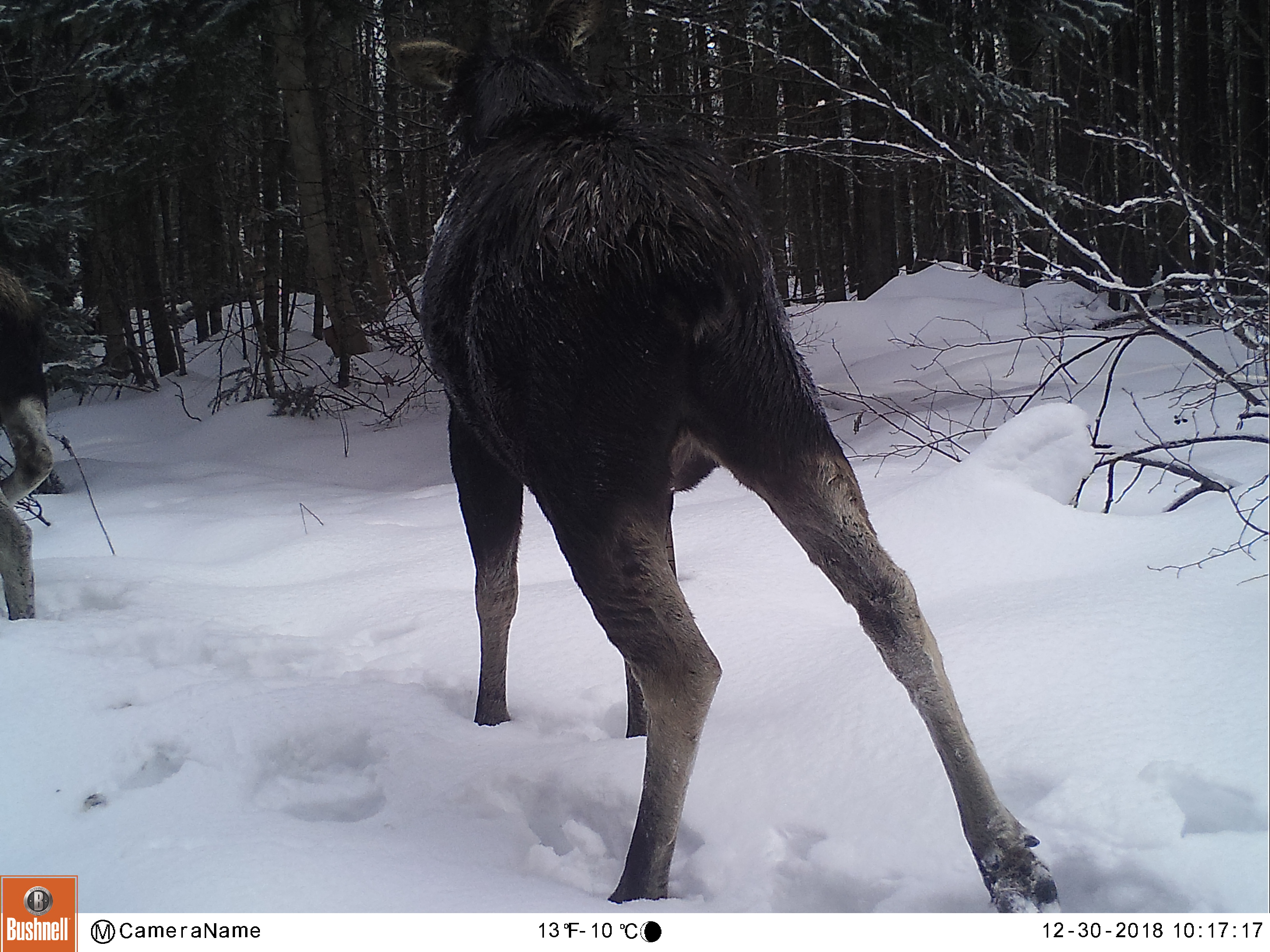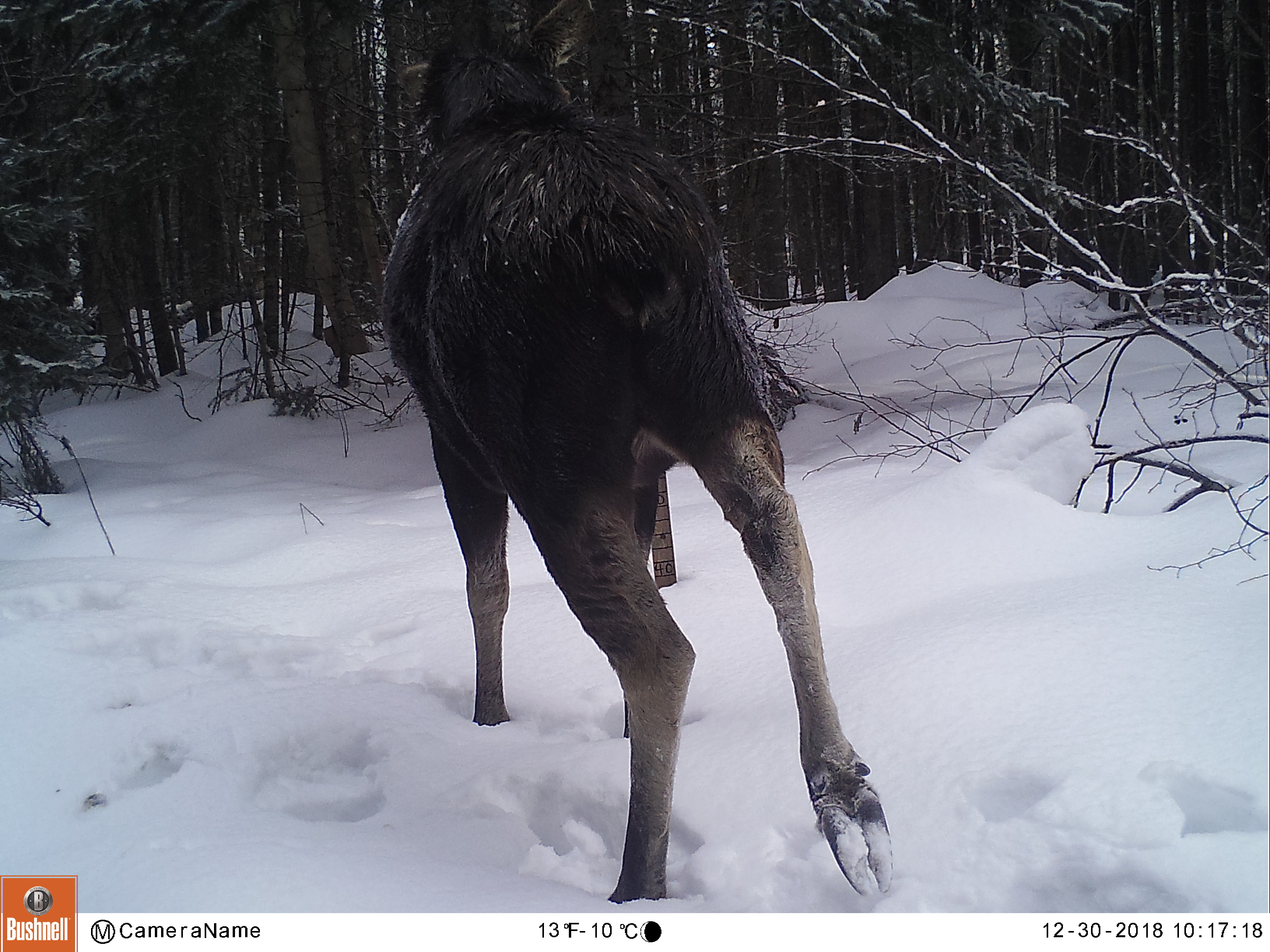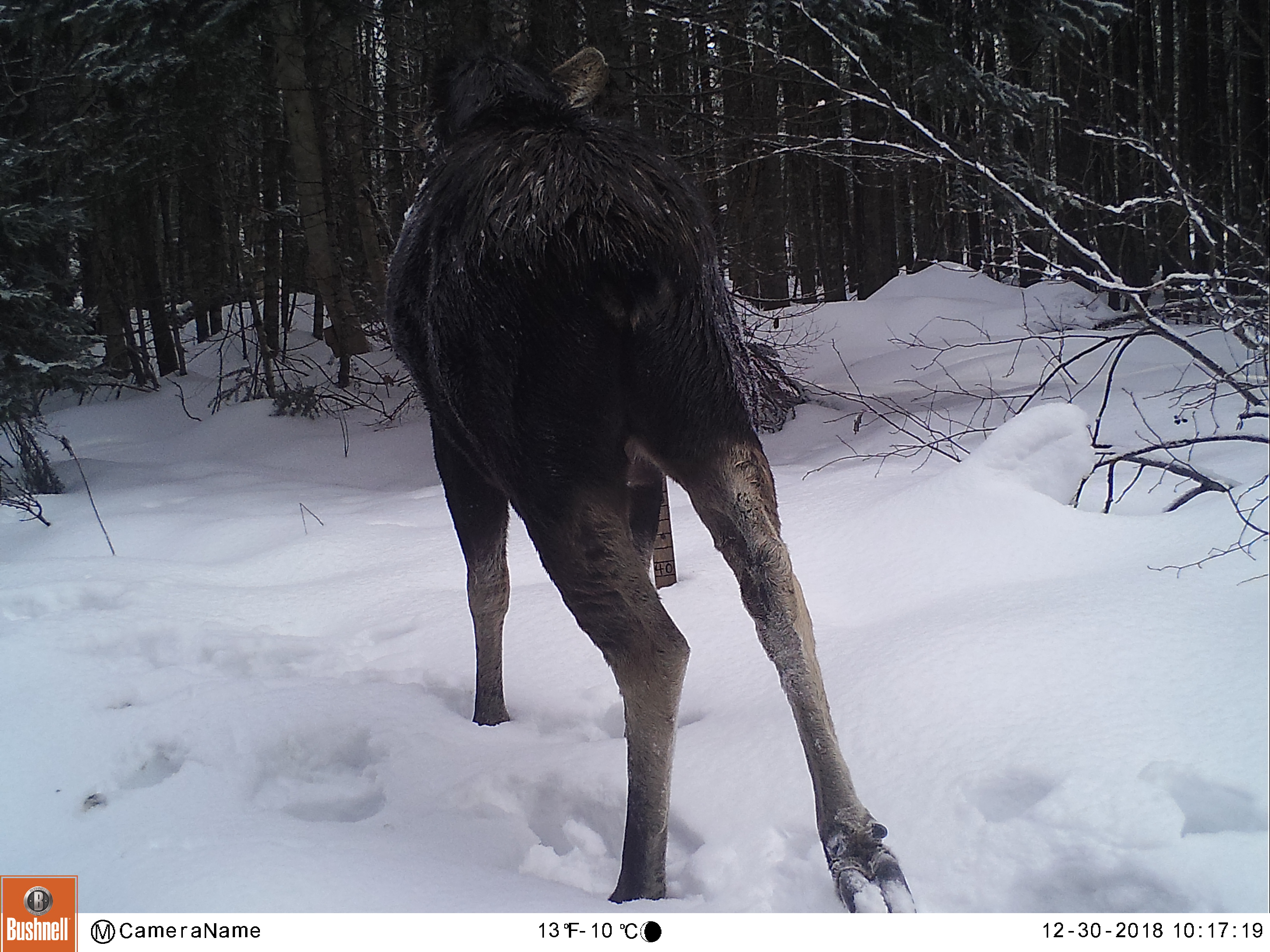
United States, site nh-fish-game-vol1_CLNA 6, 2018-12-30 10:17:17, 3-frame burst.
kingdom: Animalia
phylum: Chordata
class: Mammalia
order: Artiodactyla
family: Cervidae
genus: Alces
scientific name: Alces alces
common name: moose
Moose (Alces alces).